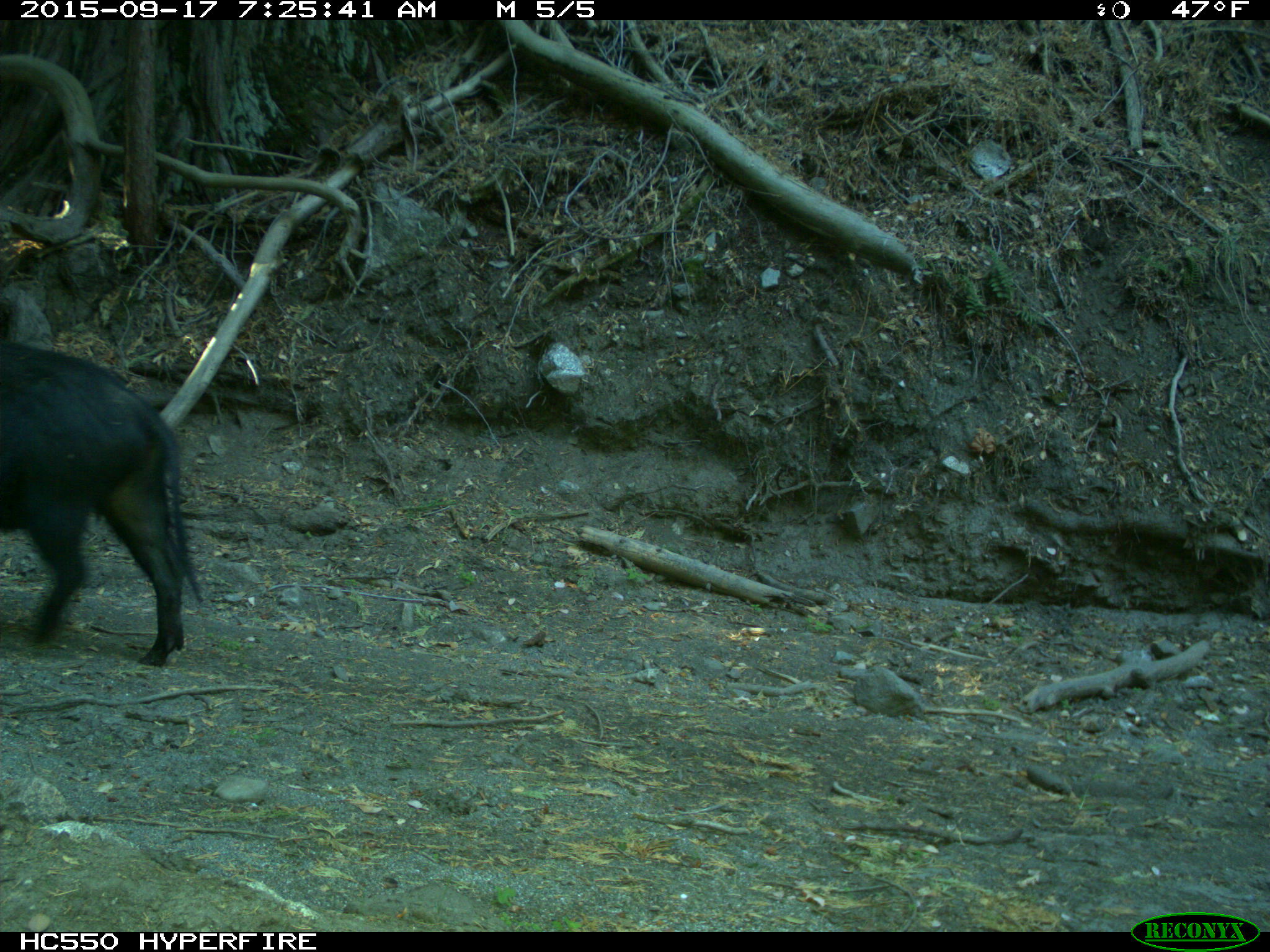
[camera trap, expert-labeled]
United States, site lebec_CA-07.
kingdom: Animalia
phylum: Chordata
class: Mammalia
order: Artiodactyla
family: Suidae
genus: Sus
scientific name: Sus scrofa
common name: wild boar